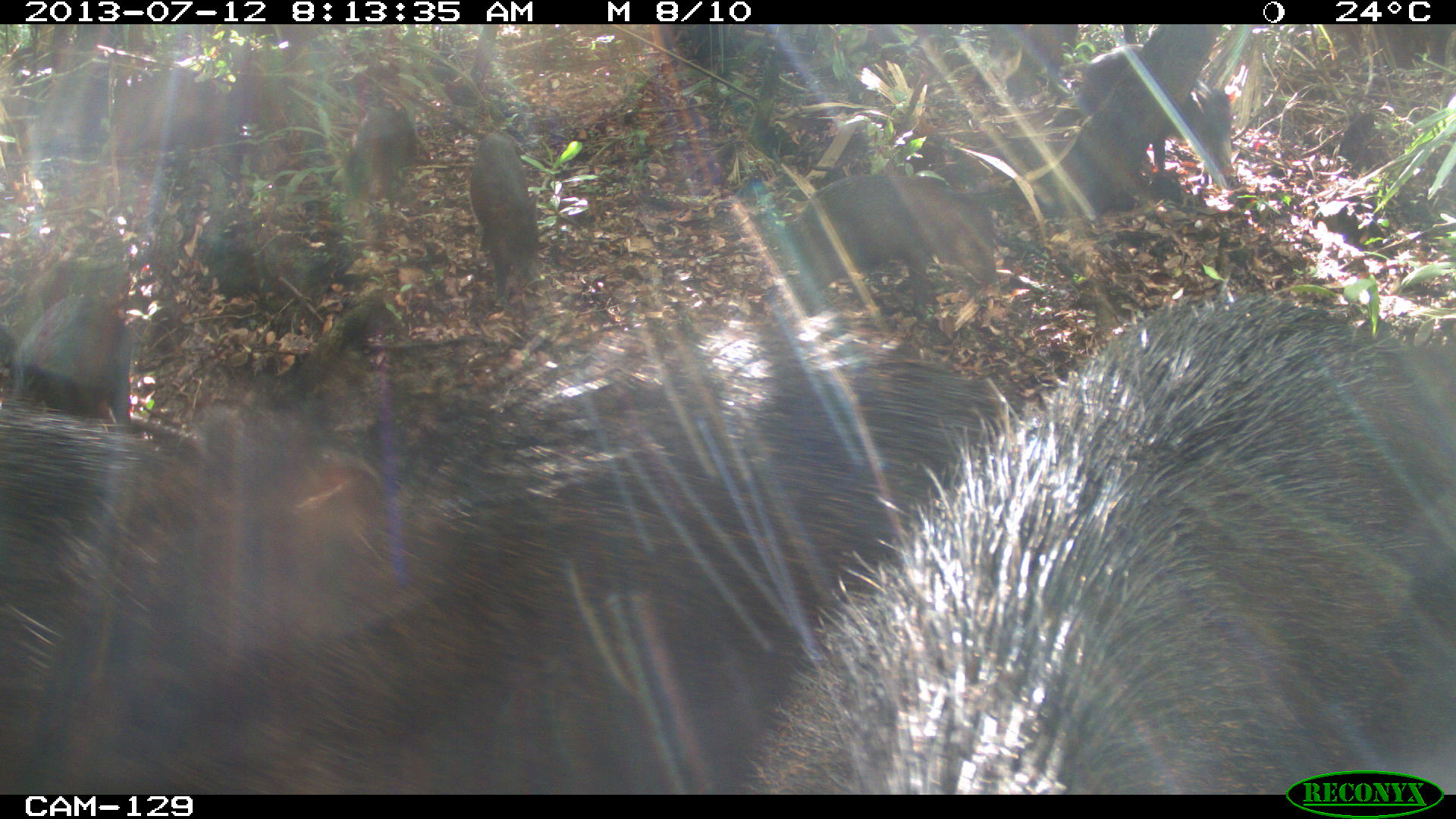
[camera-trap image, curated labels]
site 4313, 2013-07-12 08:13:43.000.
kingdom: Animalia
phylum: Chordata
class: Mammalia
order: Artiodactyla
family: Tayassuidae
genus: Tayassu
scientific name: Tayassu pecari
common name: white-lipped peccary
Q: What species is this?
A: Tayassu pecari (white-lipped peccary).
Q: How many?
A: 20.